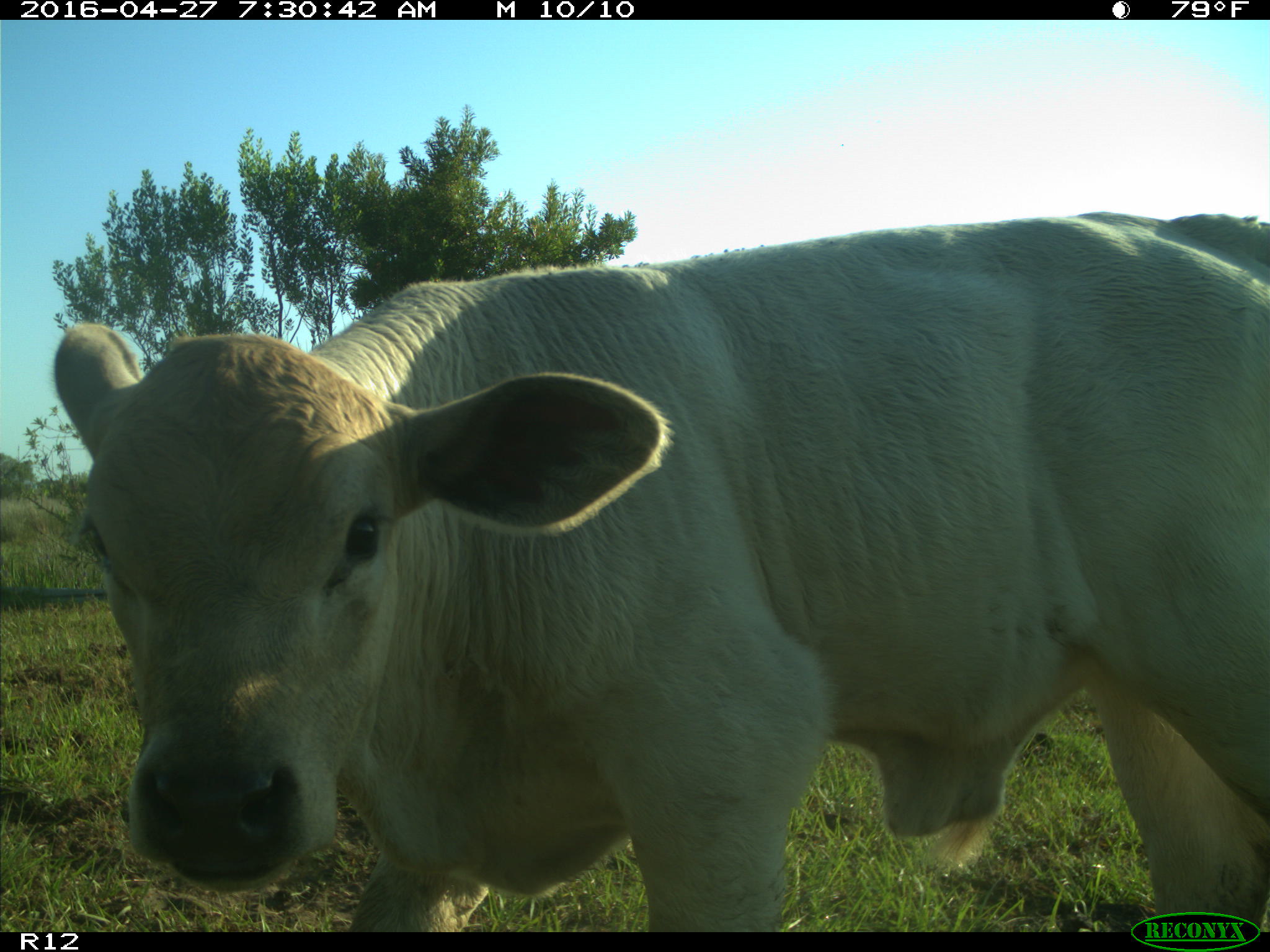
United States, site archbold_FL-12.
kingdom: Animalia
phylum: Chordata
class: Mammalia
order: Artiodactyla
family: Bovidae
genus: Bos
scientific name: Bos taurus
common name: domestic cow